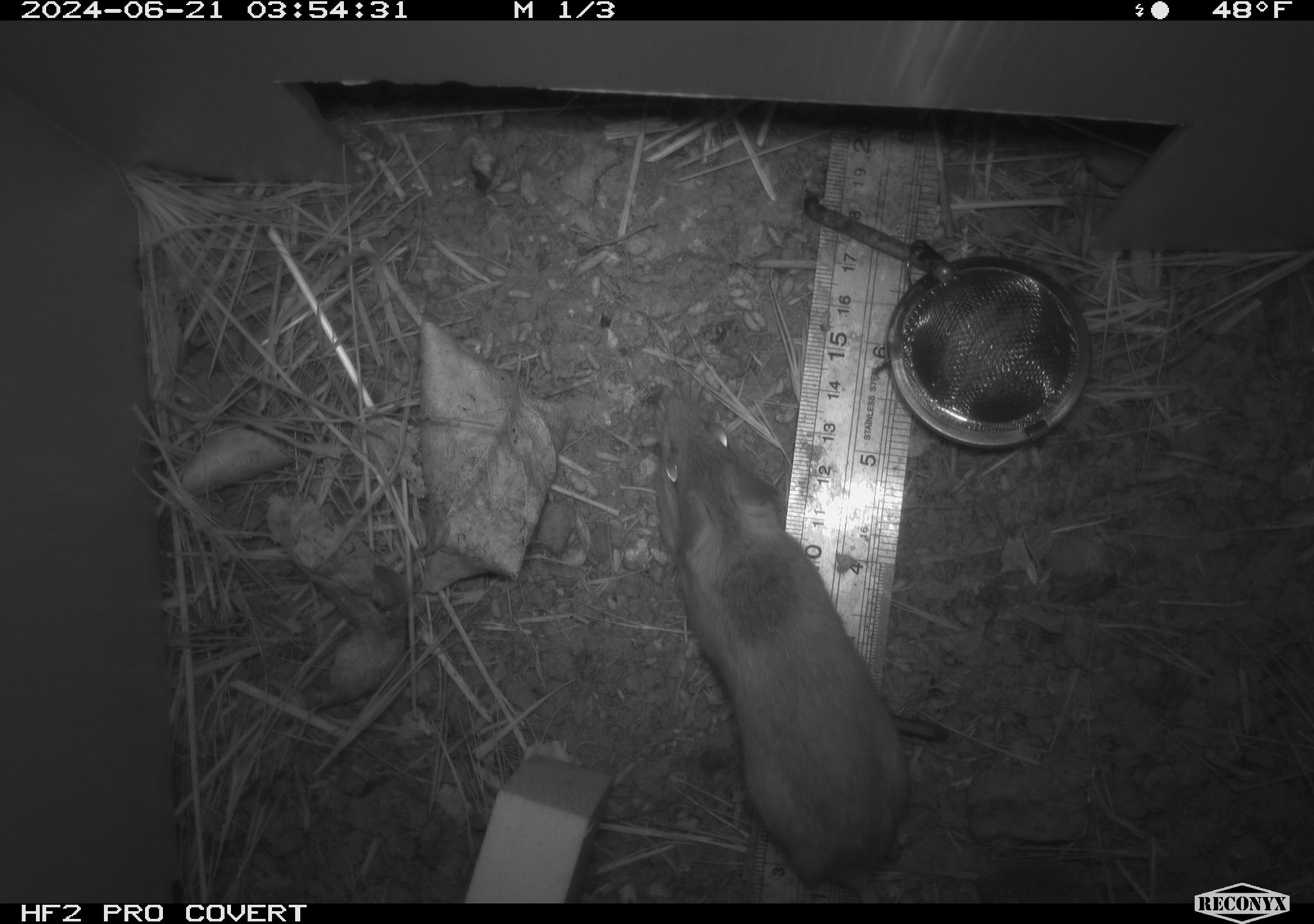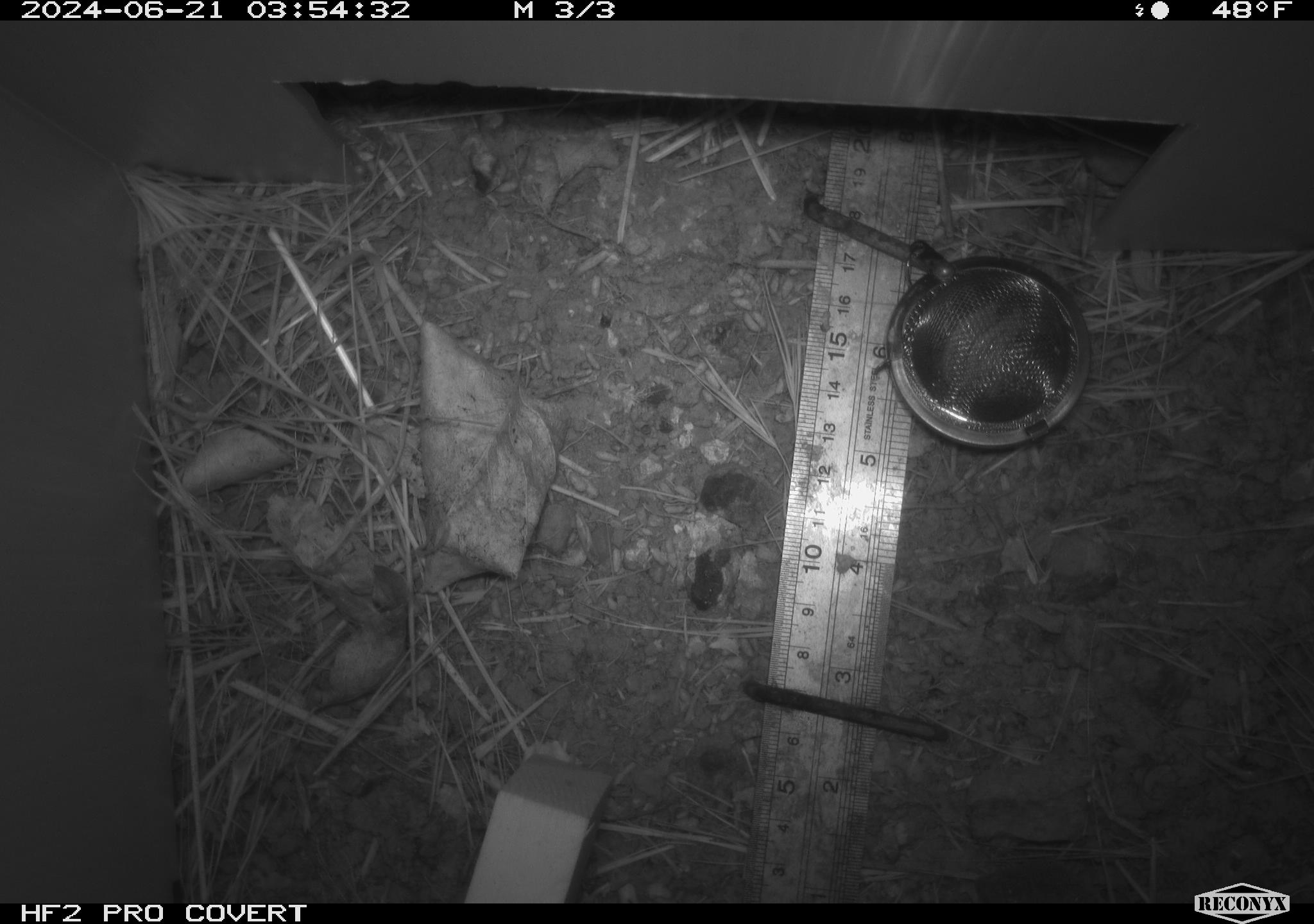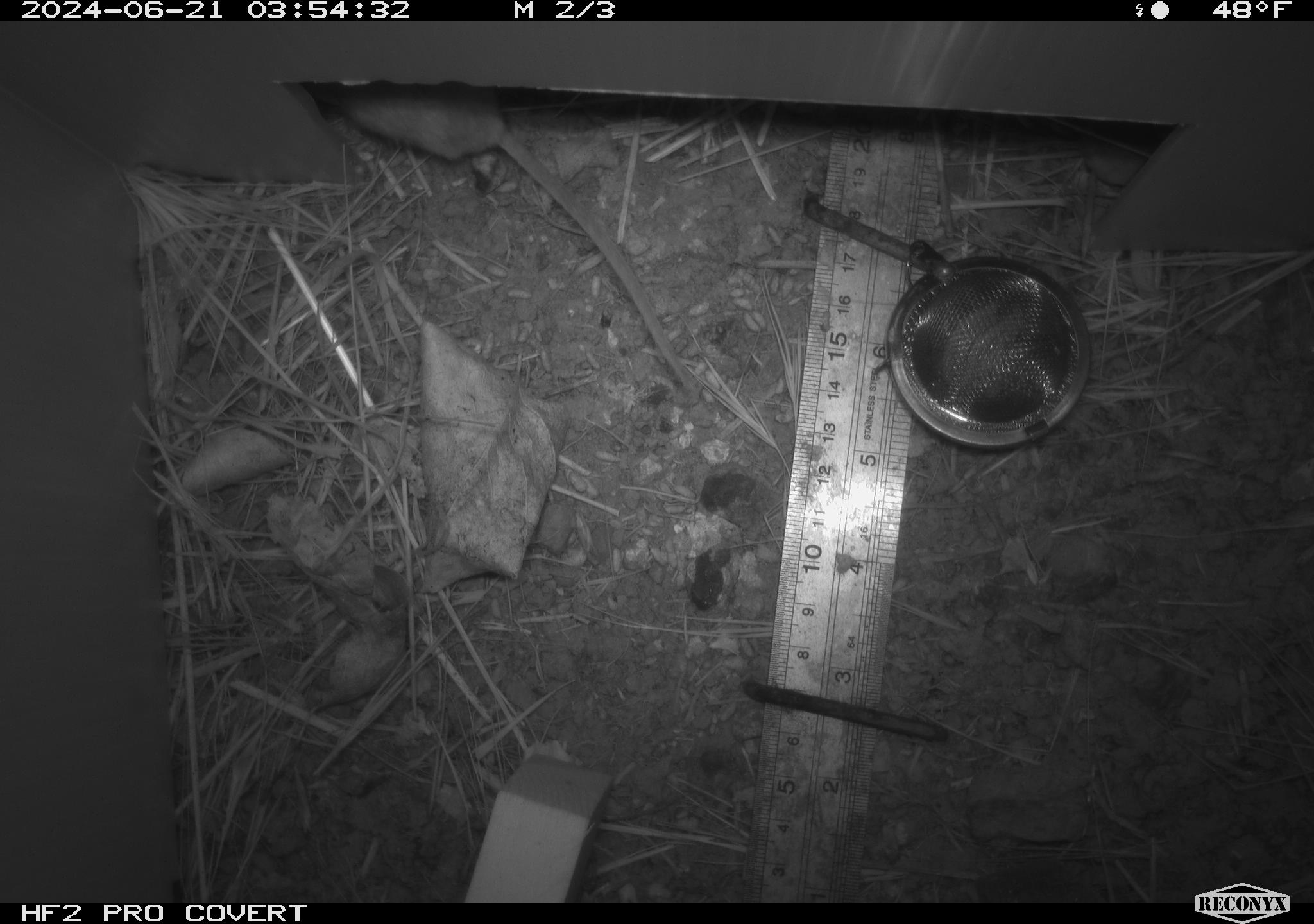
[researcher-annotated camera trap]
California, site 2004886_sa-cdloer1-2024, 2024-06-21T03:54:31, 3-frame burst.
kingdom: Animalia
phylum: Chordata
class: Mammalia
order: Rodentia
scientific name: Rodentia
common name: mouse species